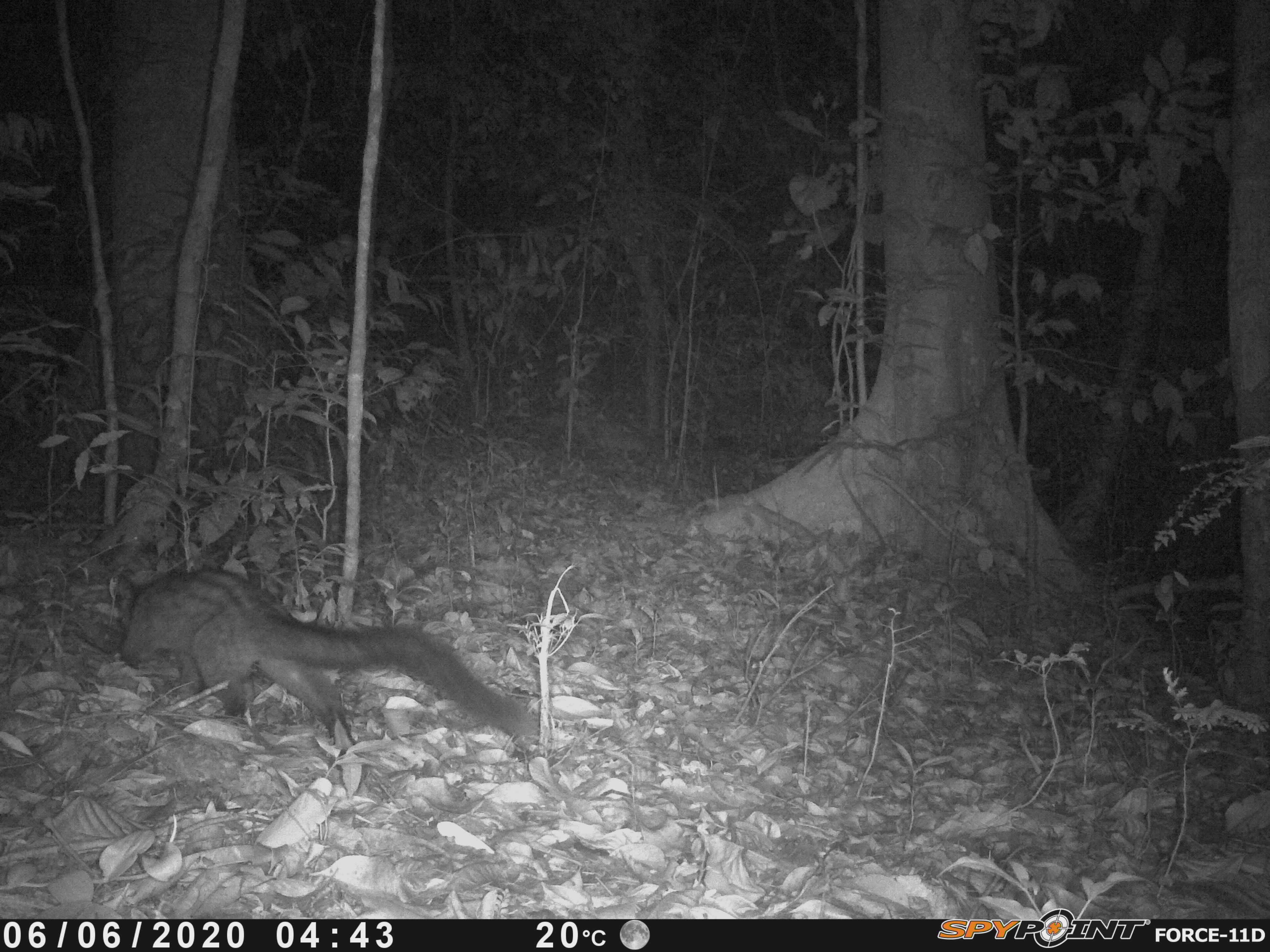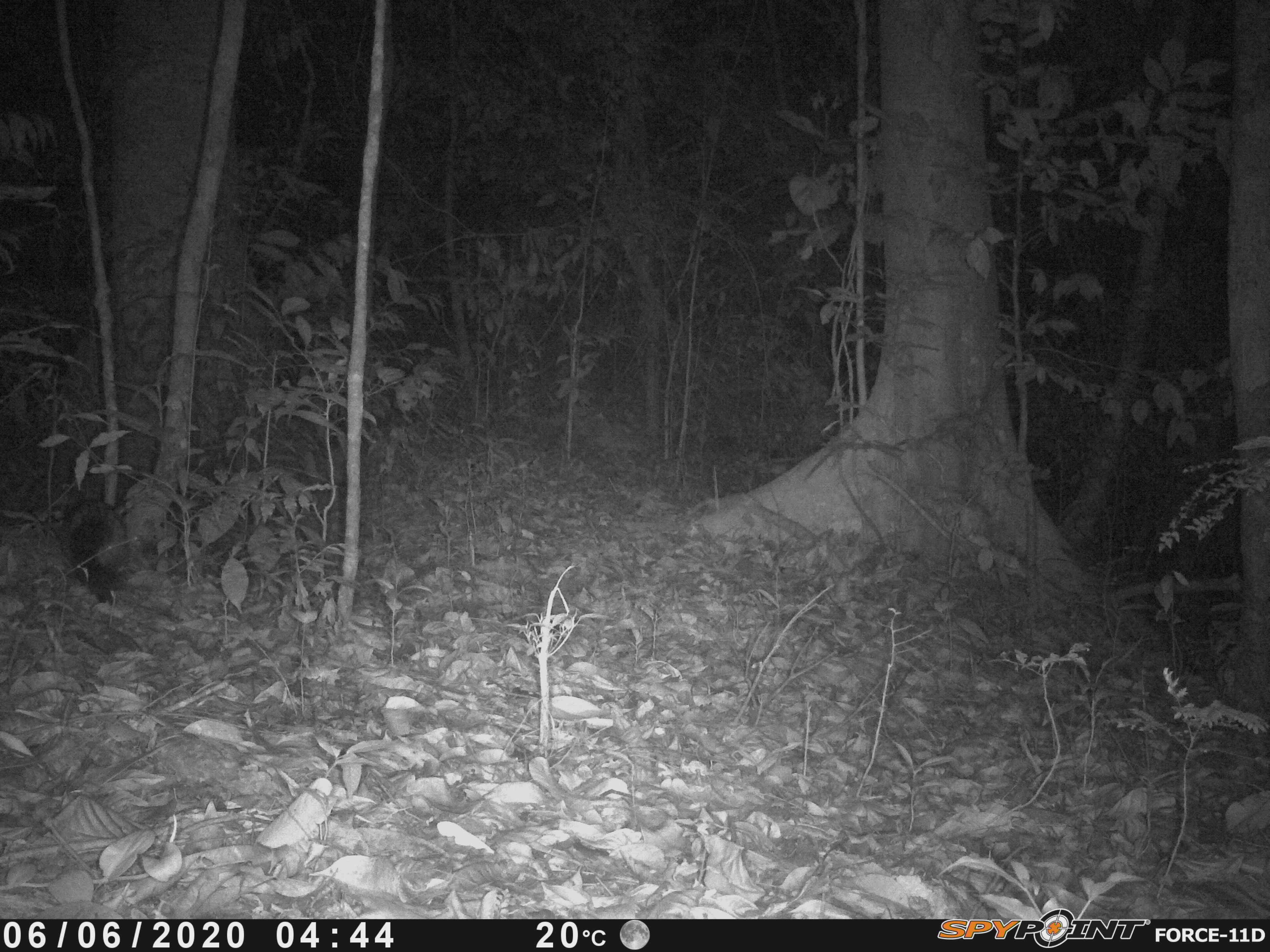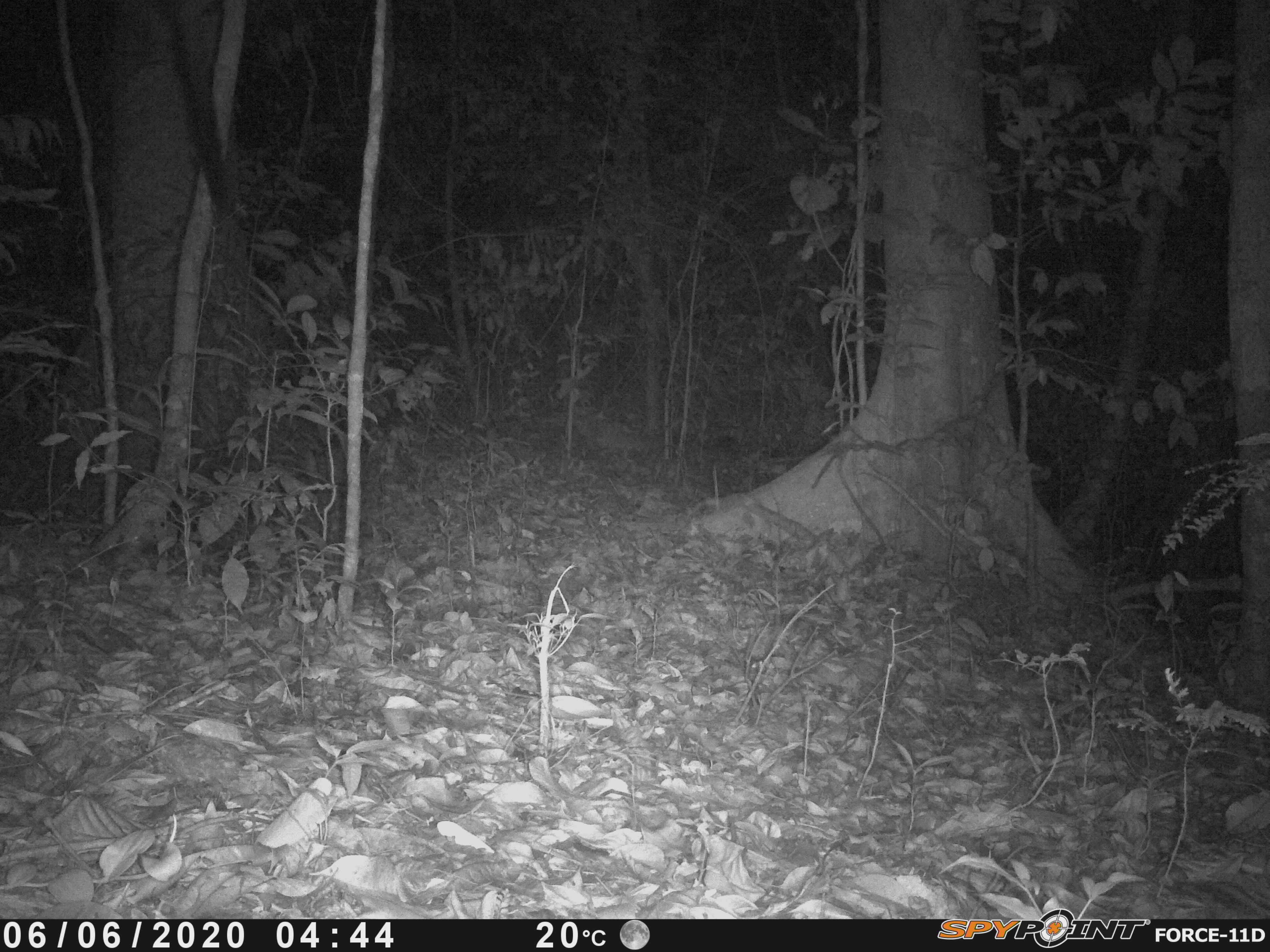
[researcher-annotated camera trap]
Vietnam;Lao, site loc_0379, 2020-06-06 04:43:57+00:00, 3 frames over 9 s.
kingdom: Animalia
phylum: Chordata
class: Mammalia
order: Carnivora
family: Viverridae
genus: Paradoxurus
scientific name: Paradoxurus hermaphroditus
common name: common palm civet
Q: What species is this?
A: Common palm civet (Paradoxurus hermaphroditus).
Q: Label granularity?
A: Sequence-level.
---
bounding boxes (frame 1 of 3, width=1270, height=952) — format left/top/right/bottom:
common palm civet: 113/567/538/755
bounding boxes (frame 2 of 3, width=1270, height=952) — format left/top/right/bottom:
common palm civet: 39/496/130/604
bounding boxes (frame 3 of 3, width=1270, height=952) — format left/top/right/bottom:
common palm civet: 151/0/233/222